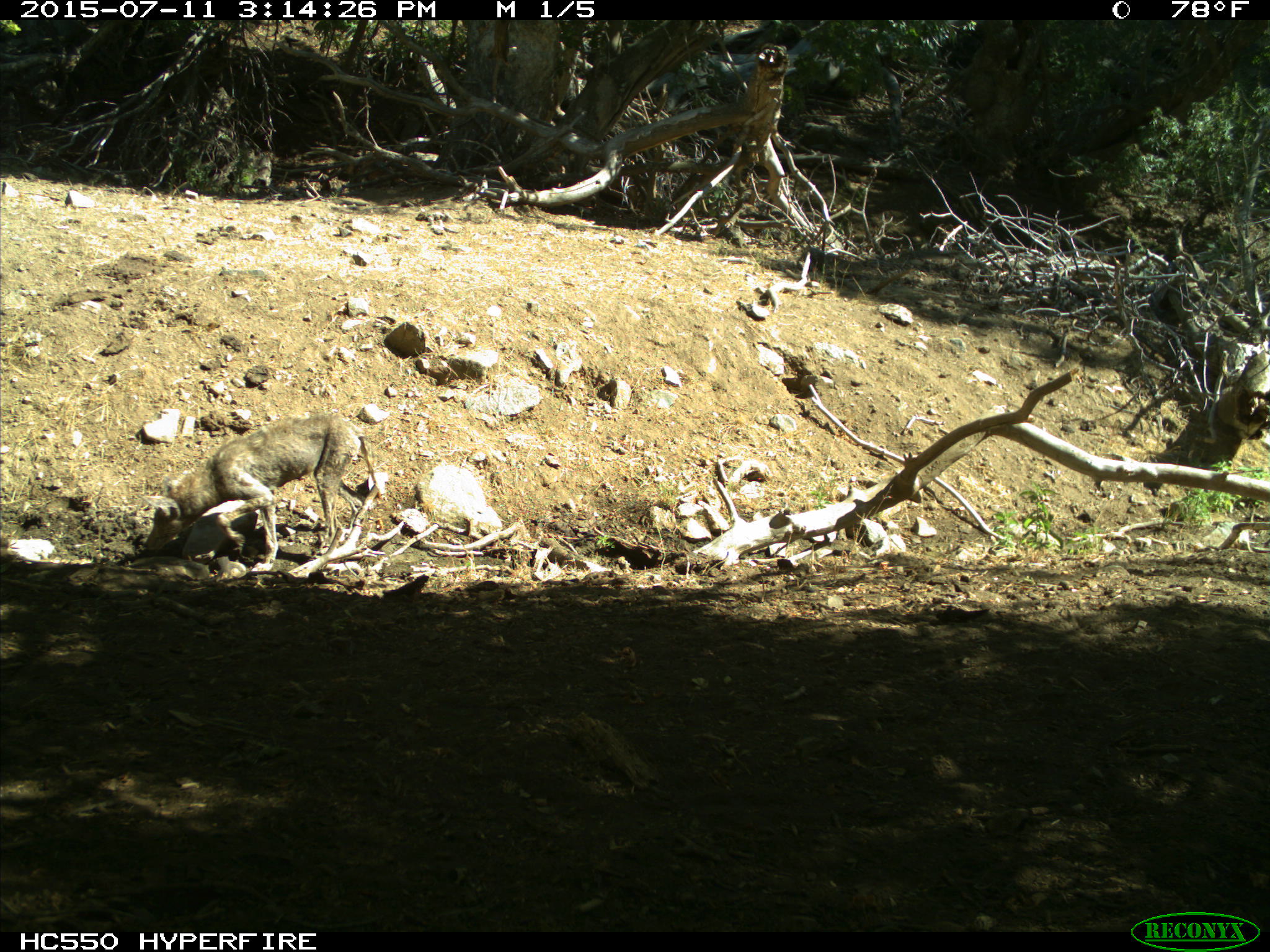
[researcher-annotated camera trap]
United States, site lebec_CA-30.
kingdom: Animalia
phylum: Chordata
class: Mammalia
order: Carnivora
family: Canidae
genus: Canis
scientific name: Canis latrans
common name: coyote